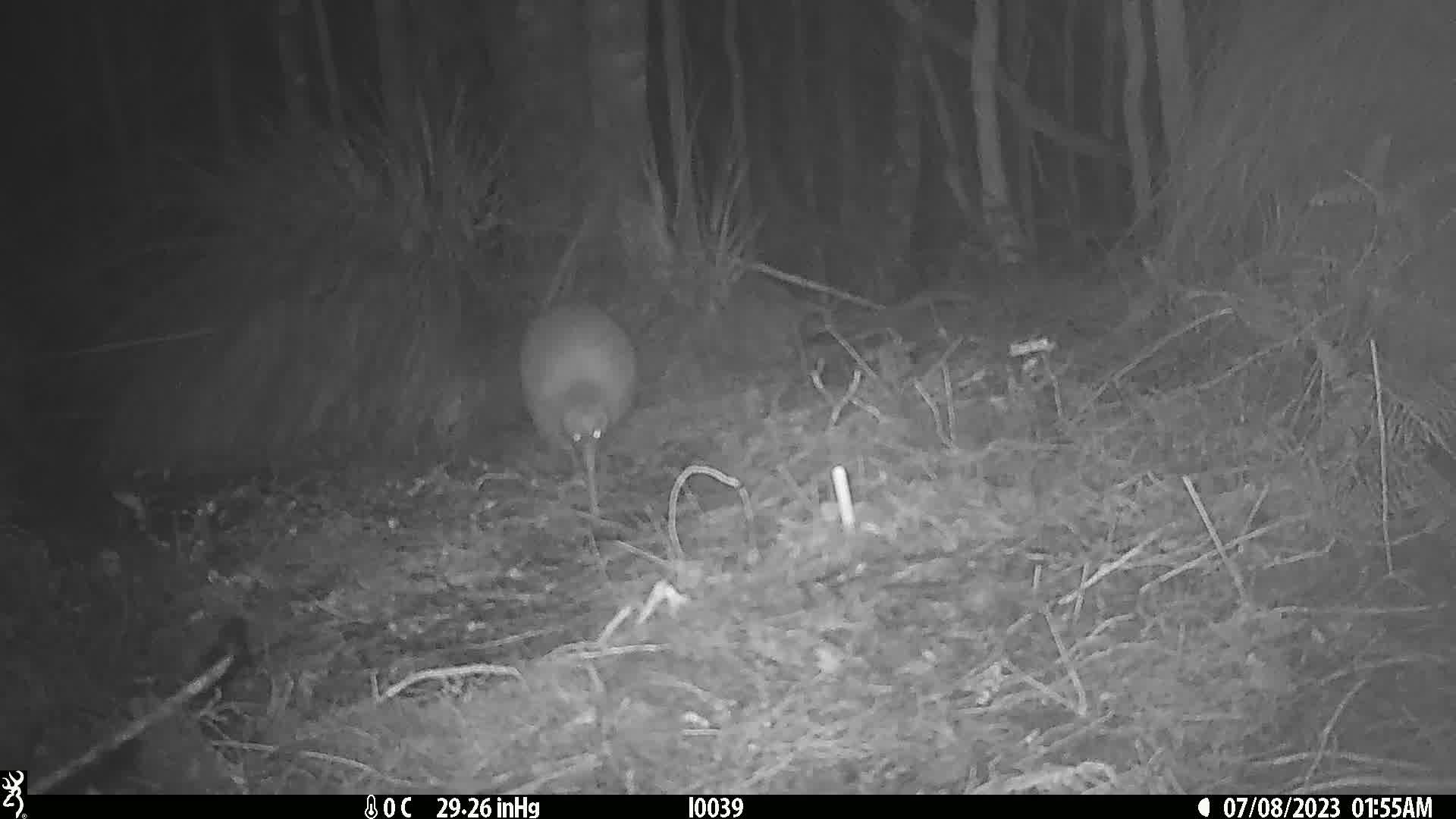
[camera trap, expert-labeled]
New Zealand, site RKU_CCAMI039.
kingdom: Animalia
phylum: Chordata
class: Aves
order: Apterygiformes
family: Apterygidae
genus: Apteryx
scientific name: Apteryx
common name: kiwi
Kiwi (Apteryx).